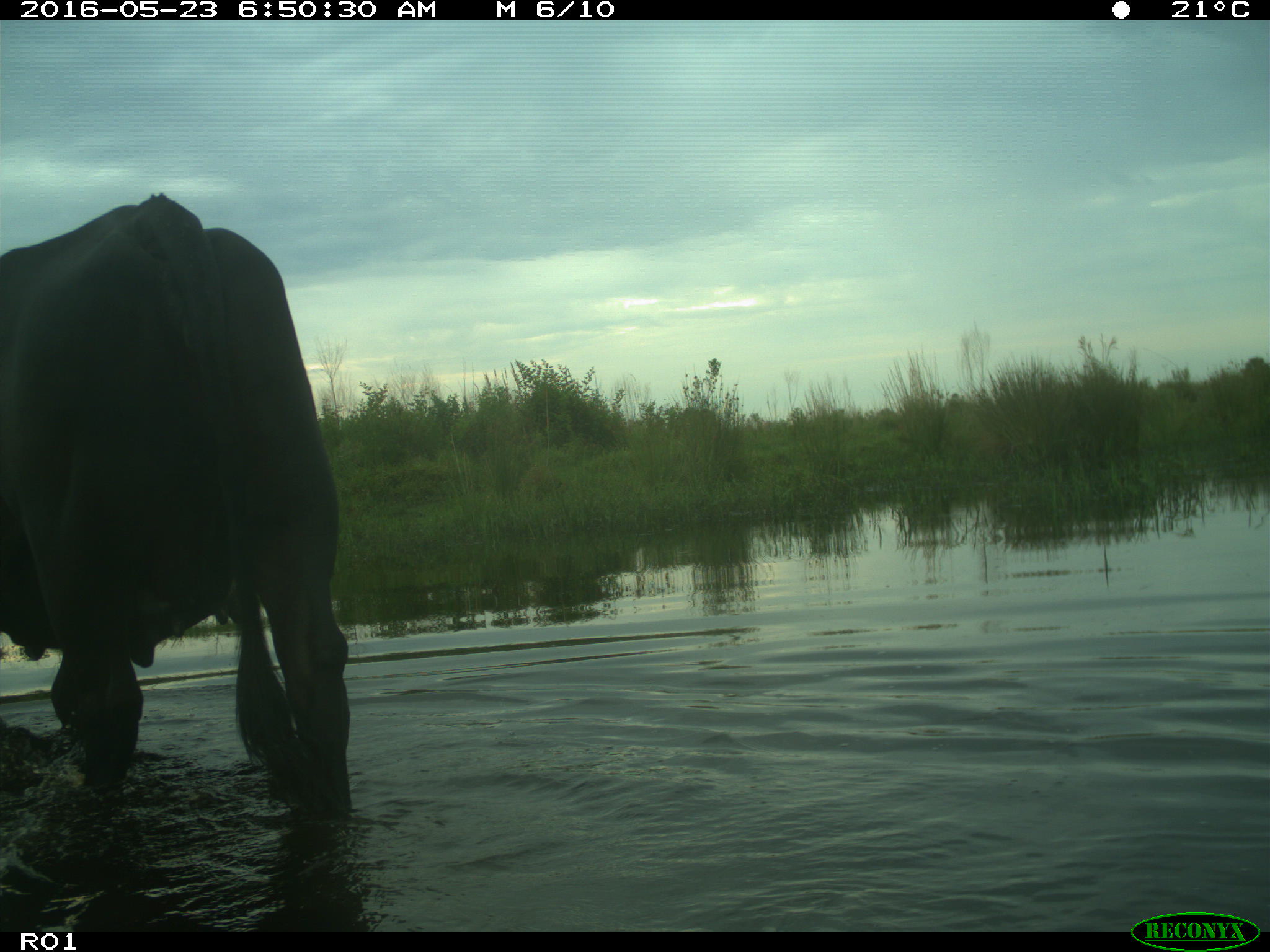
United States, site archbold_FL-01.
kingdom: Animalia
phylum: Chordata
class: Mammalia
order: Artiodactyla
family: Bovidae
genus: Bos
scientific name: Bos taurus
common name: domestic cow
Bos taurus (domestic cow).